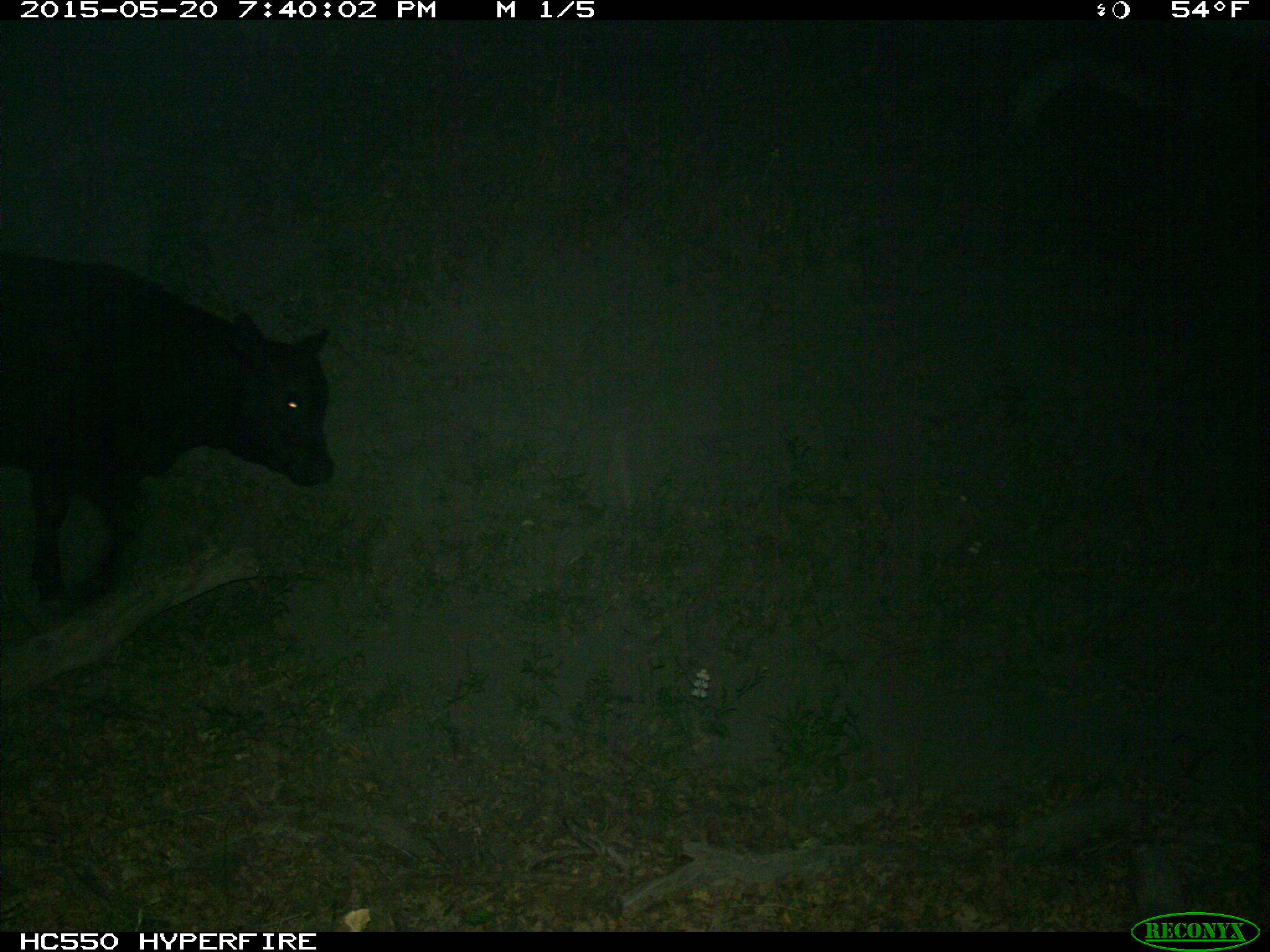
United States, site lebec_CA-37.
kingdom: Animalia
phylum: Chordata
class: Mammalia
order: Artiodactyla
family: Bovidae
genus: Bos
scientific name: Bos taurus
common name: domestic cow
Bos taurus (domestic cow).